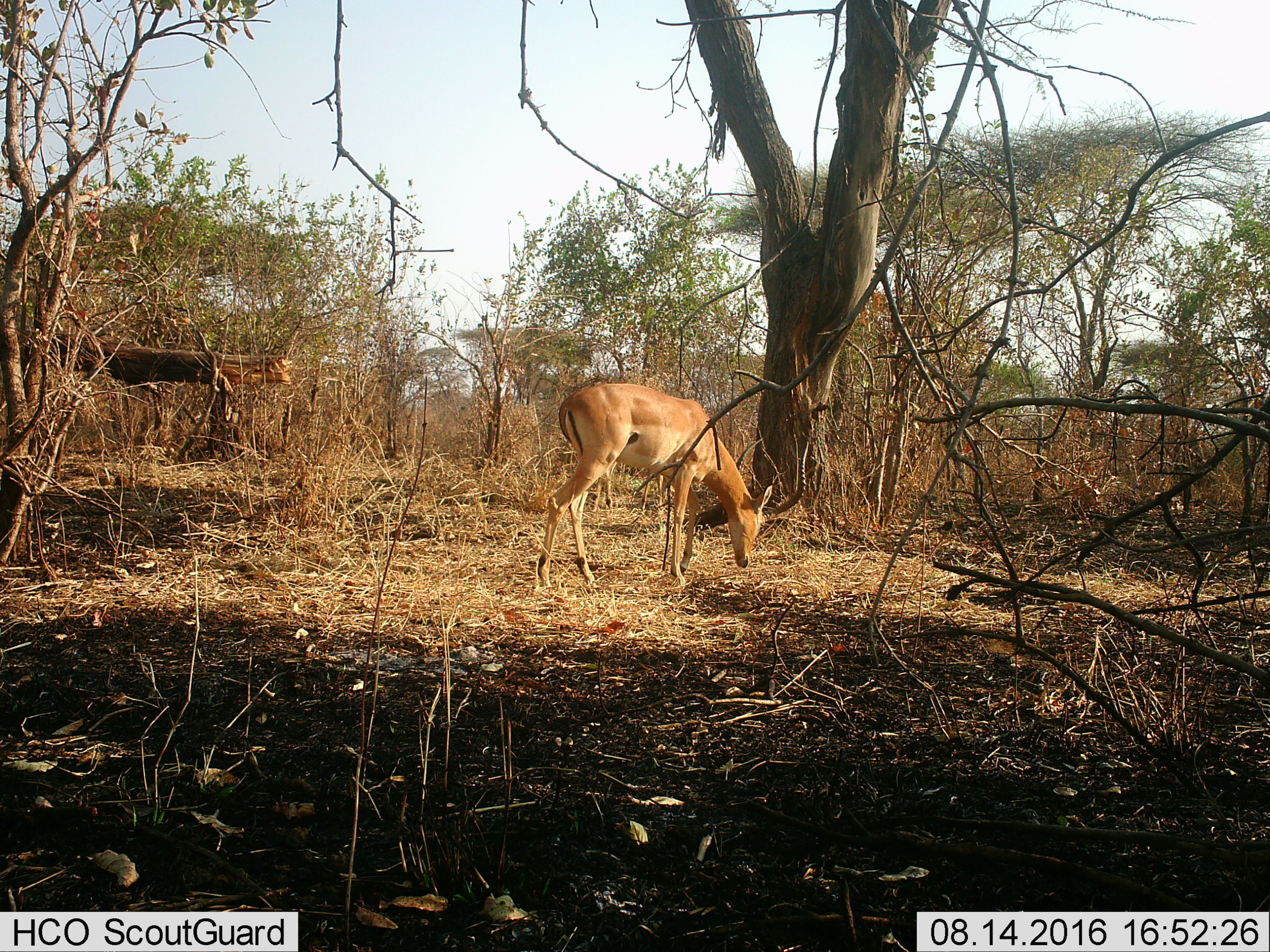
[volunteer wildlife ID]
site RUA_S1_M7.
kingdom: Animalia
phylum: Chordata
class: Mammalia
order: Artiodactyla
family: Bovidae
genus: Aepyceros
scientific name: Aepyceros melampus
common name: impala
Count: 1.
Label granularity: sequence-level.